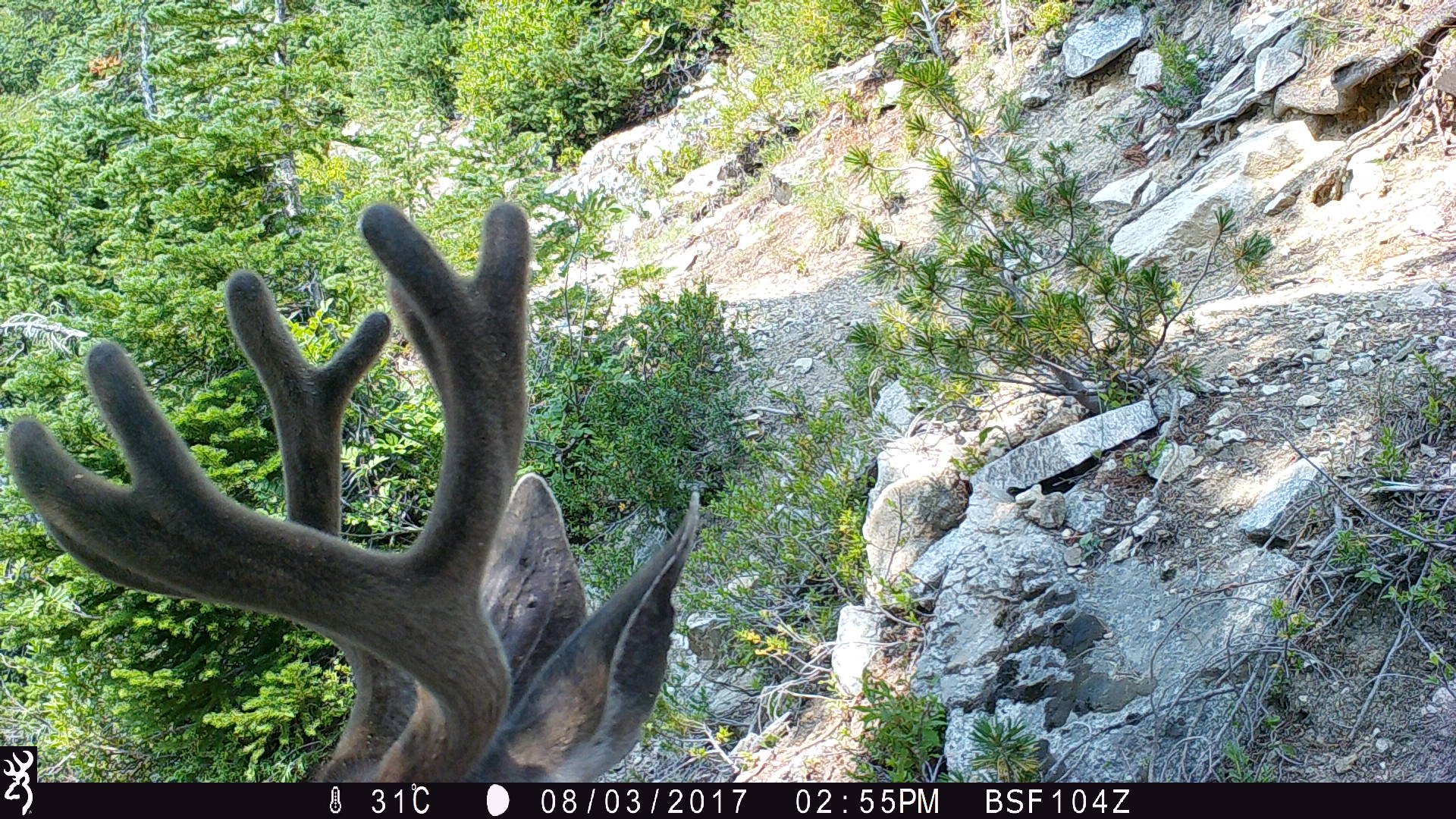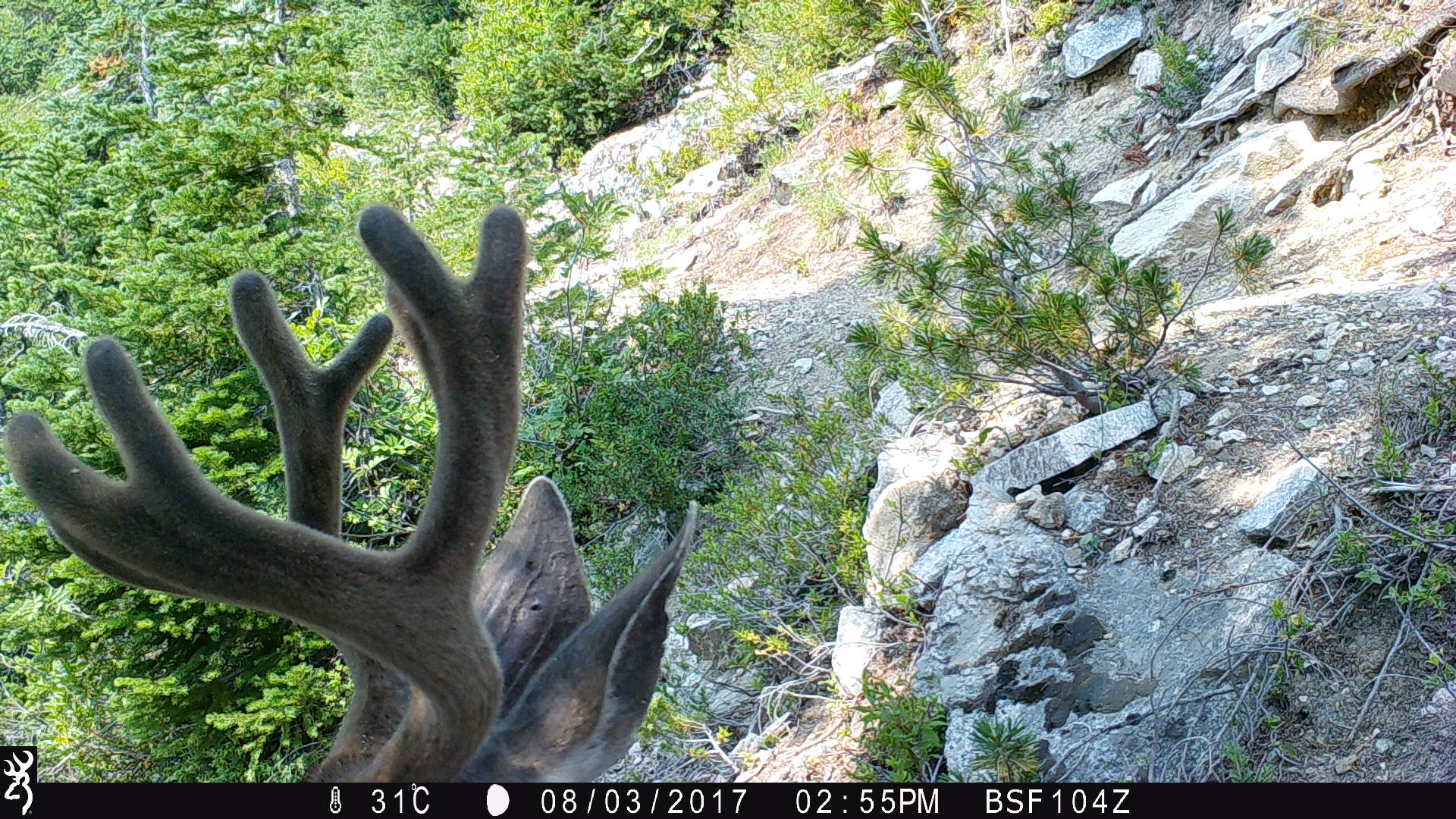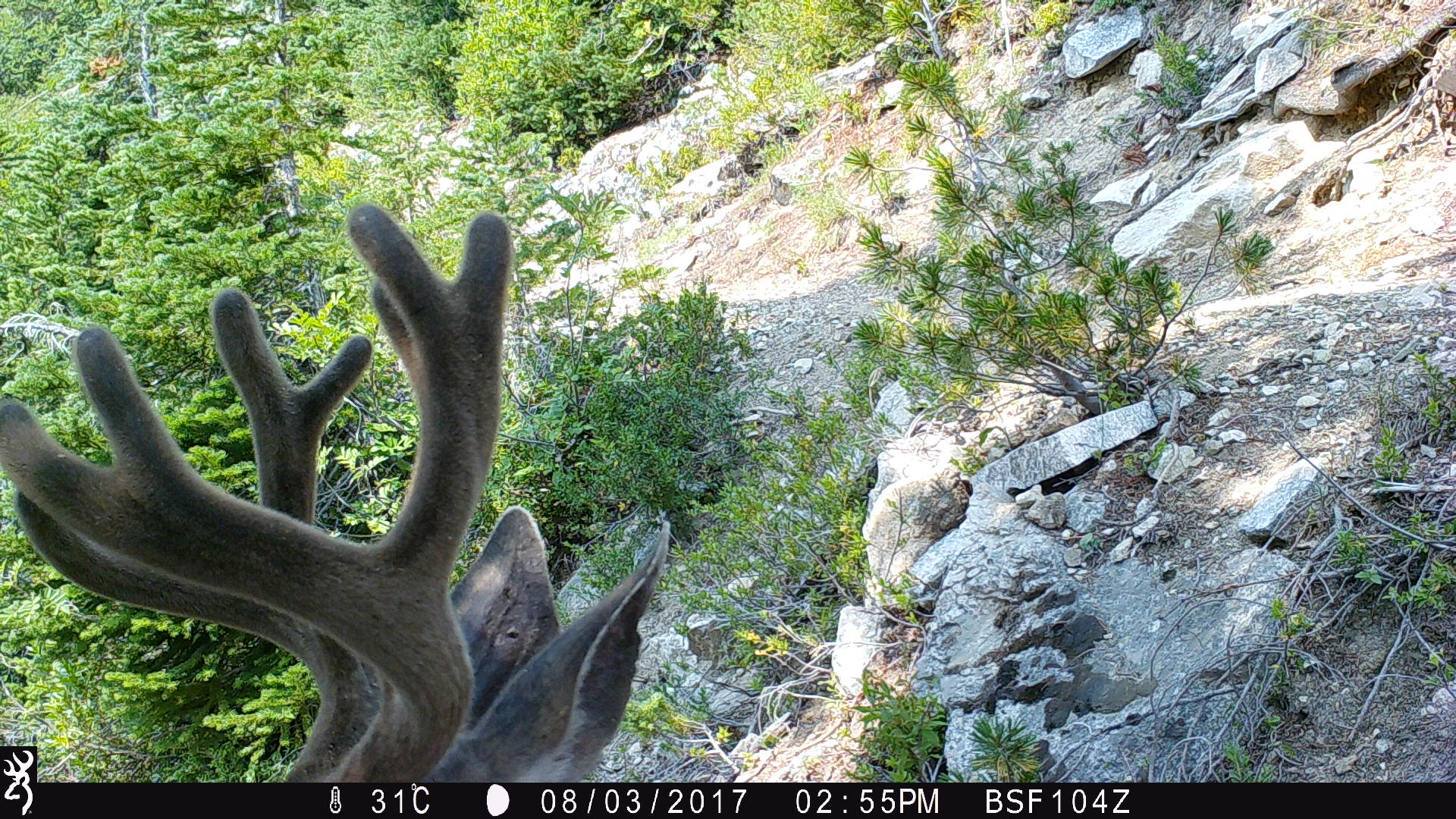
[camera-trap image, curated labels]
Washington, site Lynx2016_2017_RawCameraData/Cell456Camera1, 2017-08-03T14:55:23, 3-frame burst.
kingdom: Animalia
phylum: Chordata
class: Mammalia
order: Artiodactyla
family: Cervidae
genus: Odocoileus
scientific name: Odocoileus hemionus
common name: mule deer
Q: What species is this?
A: Odocoileus hemionus (mule deer).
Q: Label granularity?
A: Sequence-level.